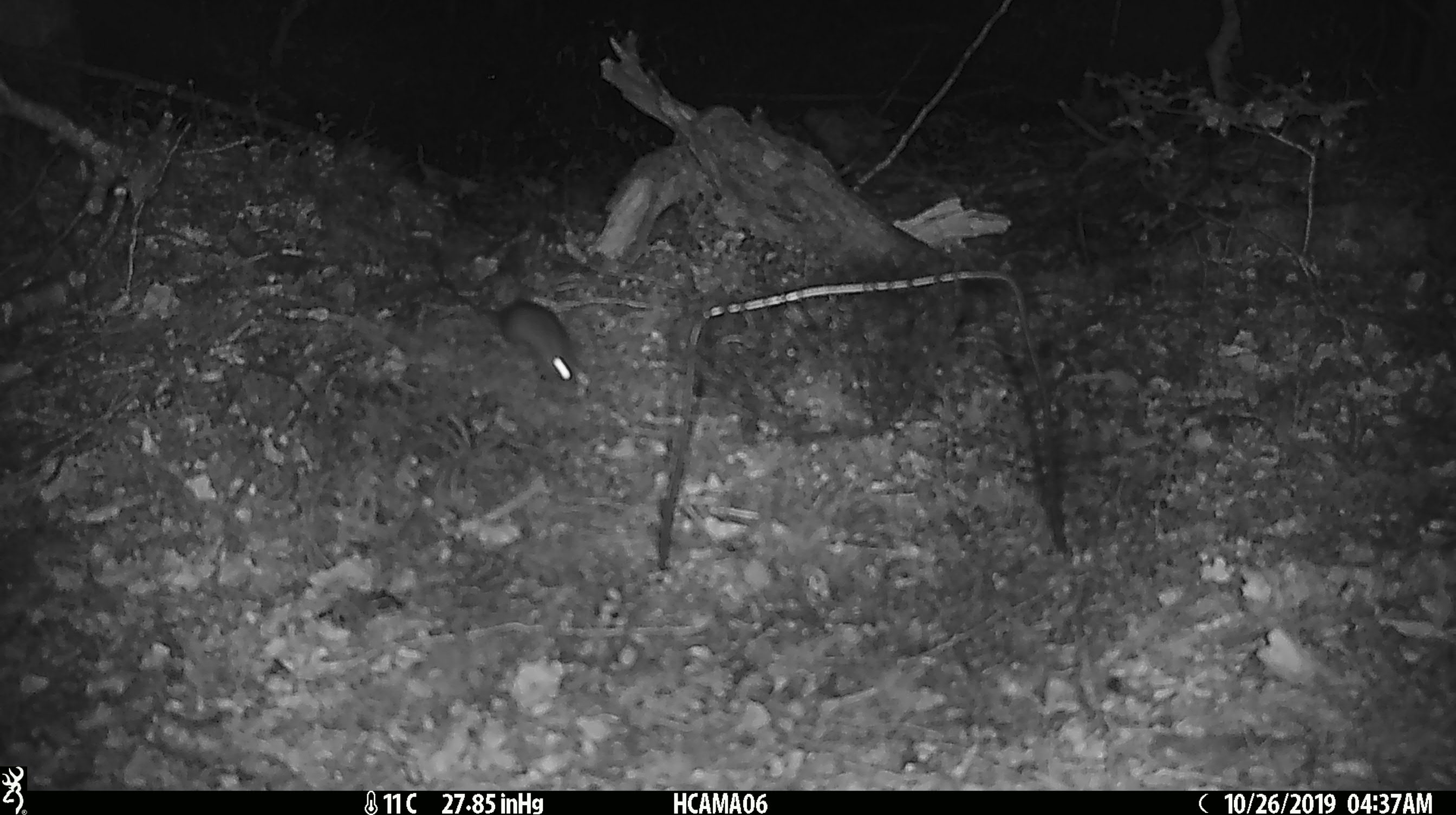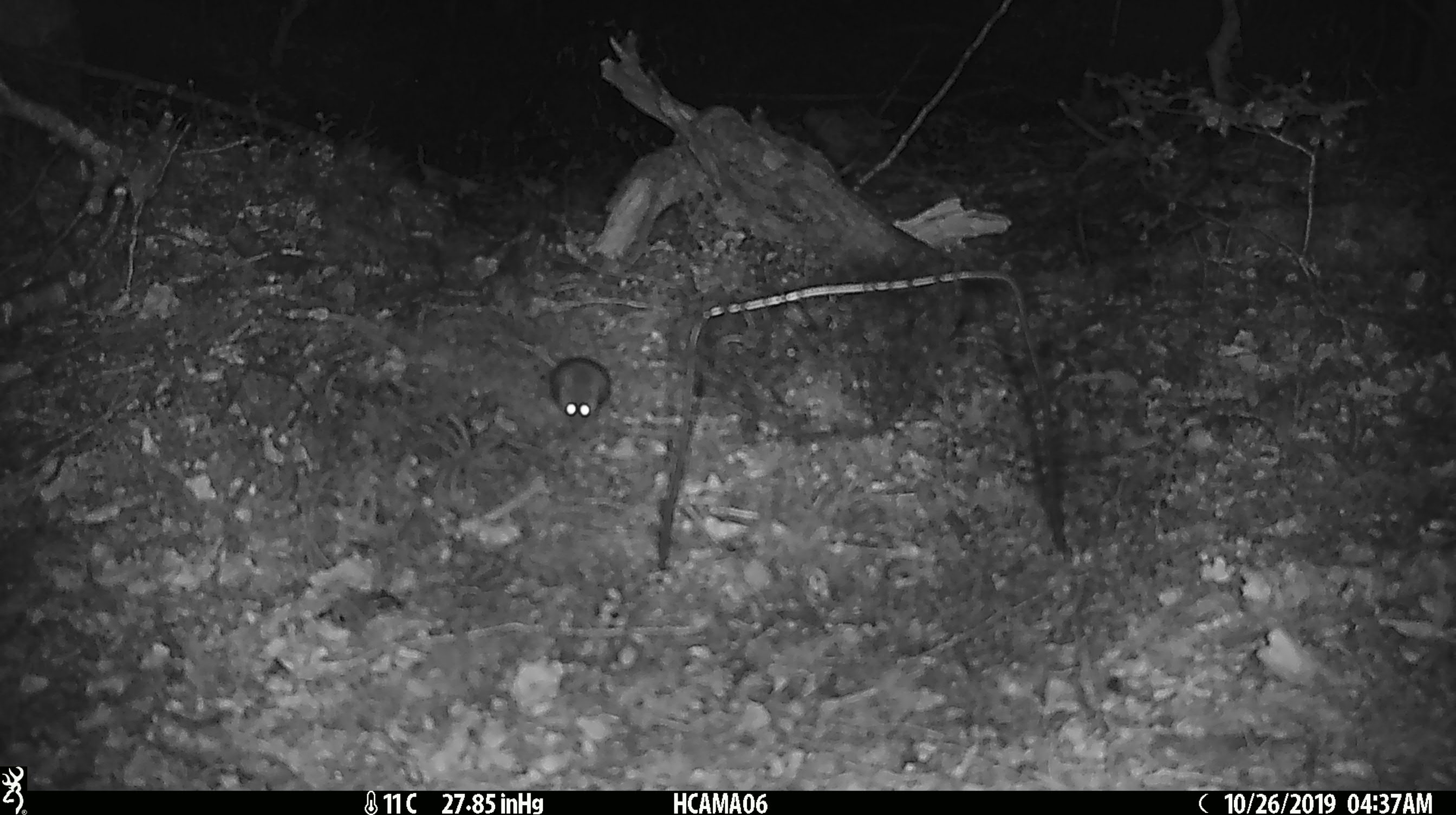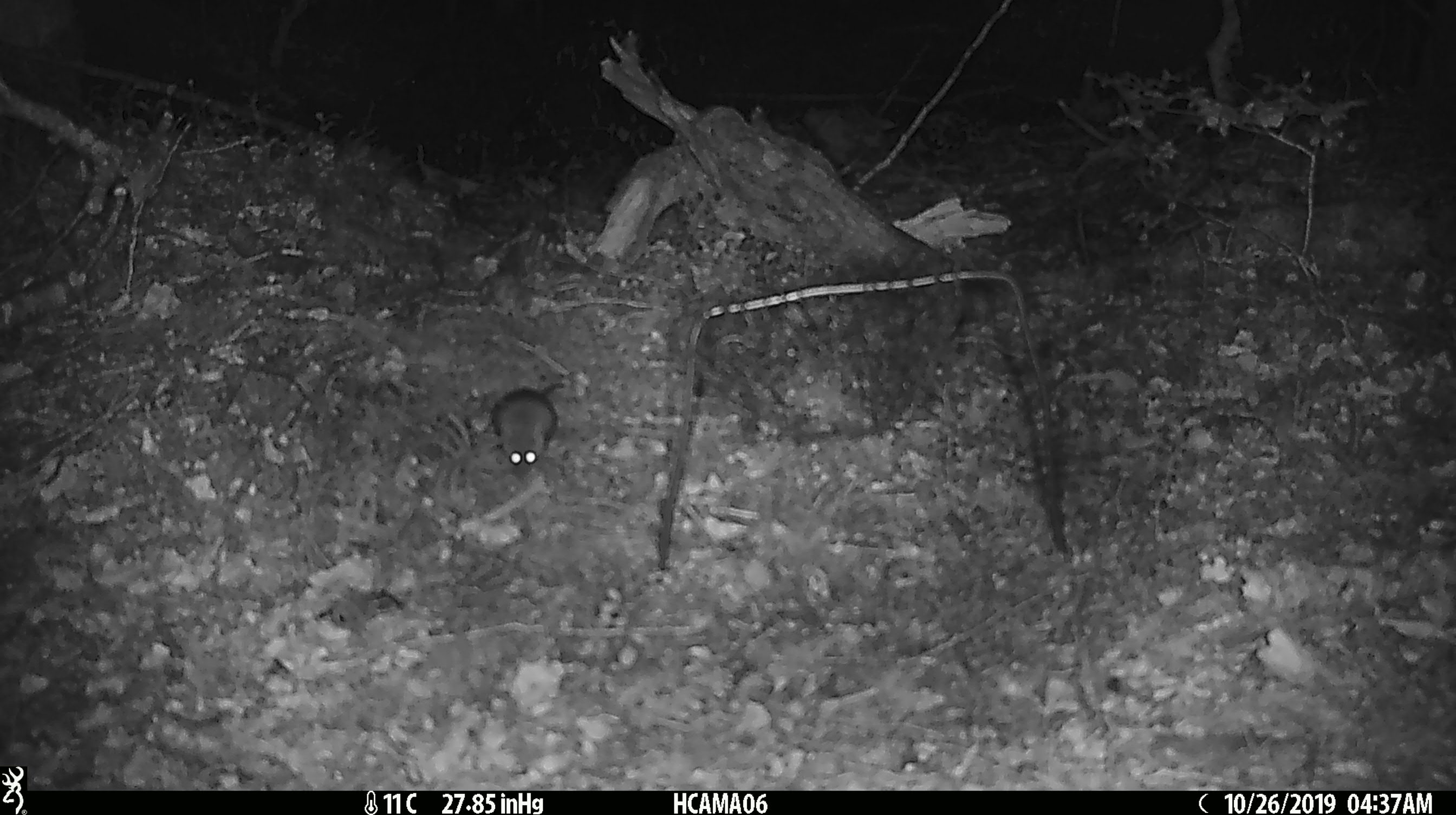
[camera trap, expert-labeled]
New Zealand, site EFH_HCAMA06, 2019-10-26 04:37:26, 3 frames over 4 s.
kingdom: Animalia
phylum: Chordata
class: Mammalia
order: Rodentia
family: Muridae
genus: Mus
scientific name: Mus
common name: mouse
Mouse (Mus).